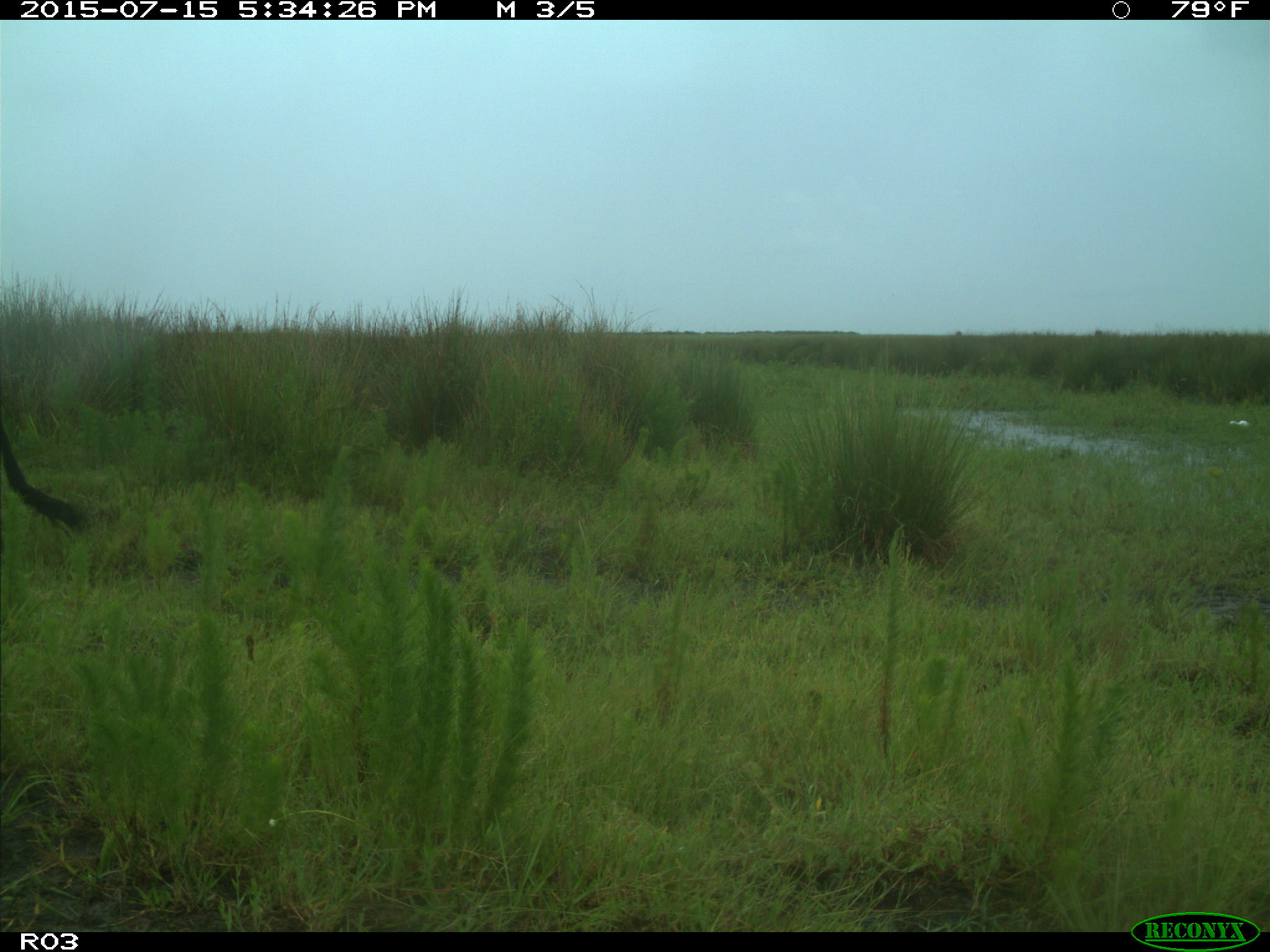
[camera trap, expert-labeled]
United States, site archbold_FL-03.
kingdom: Animalia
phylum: Chordata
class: Mammalia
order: Artiodactyla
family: Bovidae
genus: Bos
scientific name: Bos taurus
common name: domestic cow